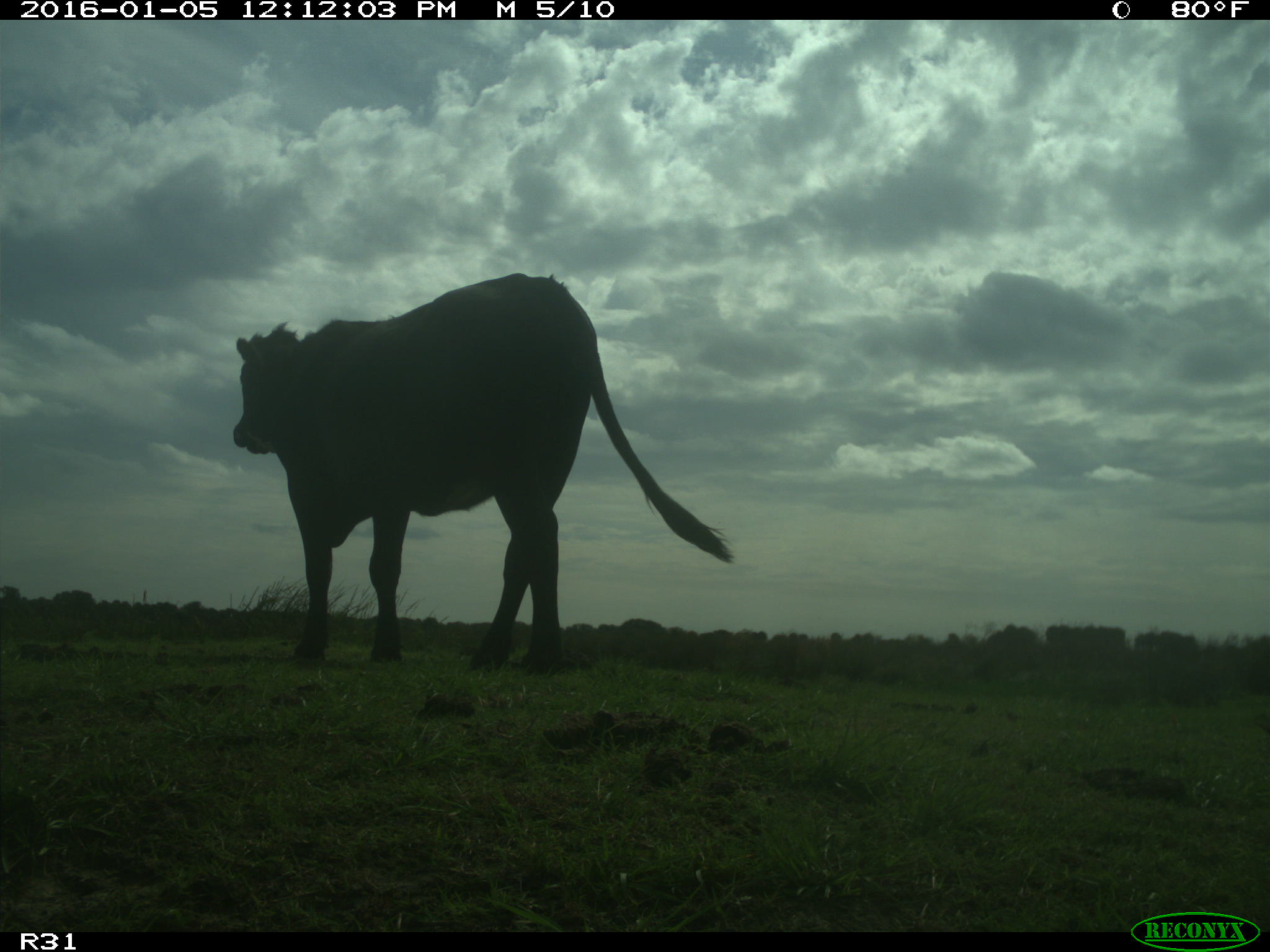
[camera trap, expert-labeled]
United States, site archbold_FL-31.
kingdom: Animalia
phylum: Chordata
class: Mammalia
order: Artiodactyla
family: Bovidae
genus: Bos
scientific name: Bos taurus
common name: domestic cow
Bos taurus (domestic cow).